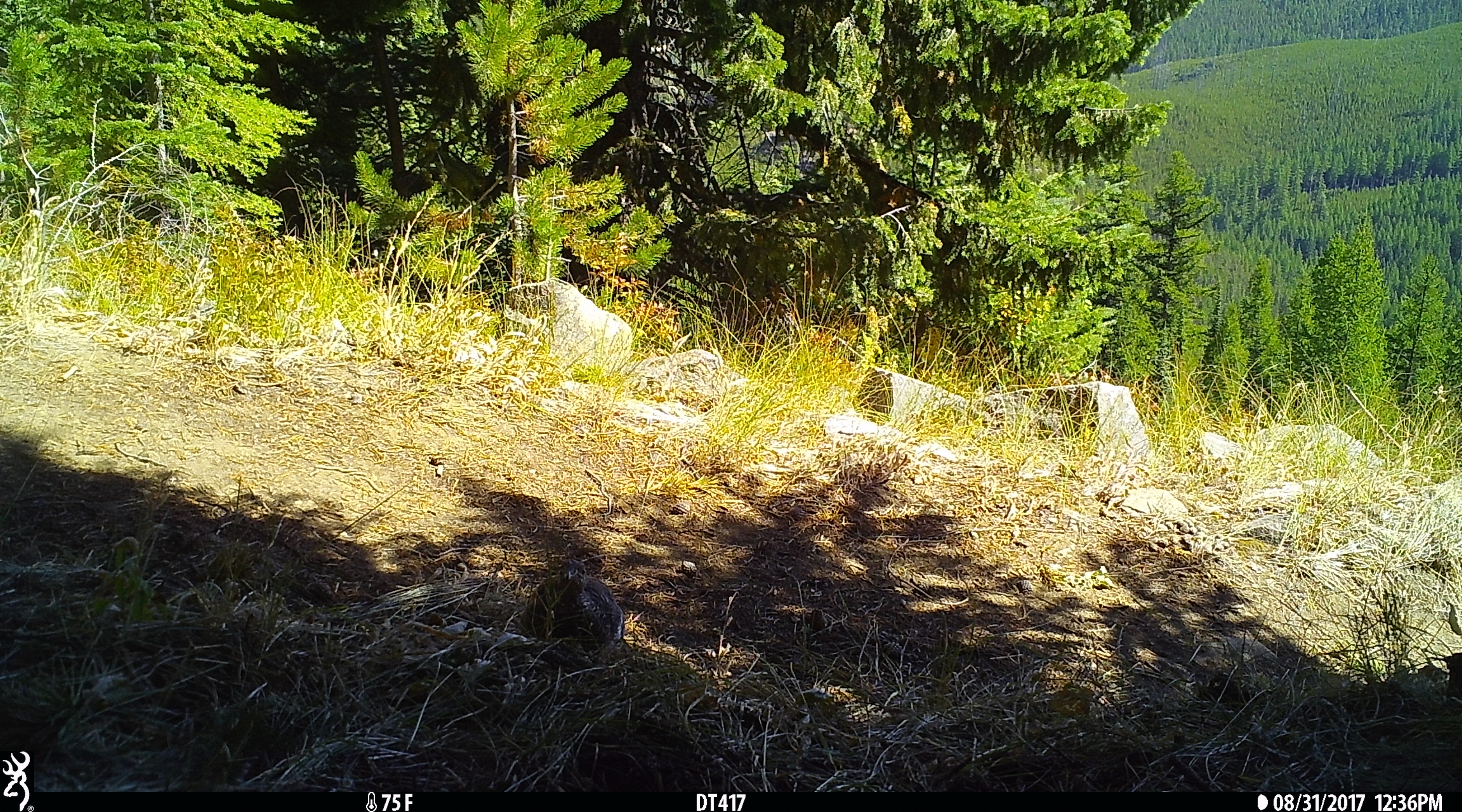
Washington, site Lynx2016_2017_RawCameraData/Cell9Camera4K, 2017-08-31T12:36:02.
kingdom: Animalia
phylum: Chordata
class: Aves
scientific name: Aves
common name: birds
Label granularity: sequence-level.